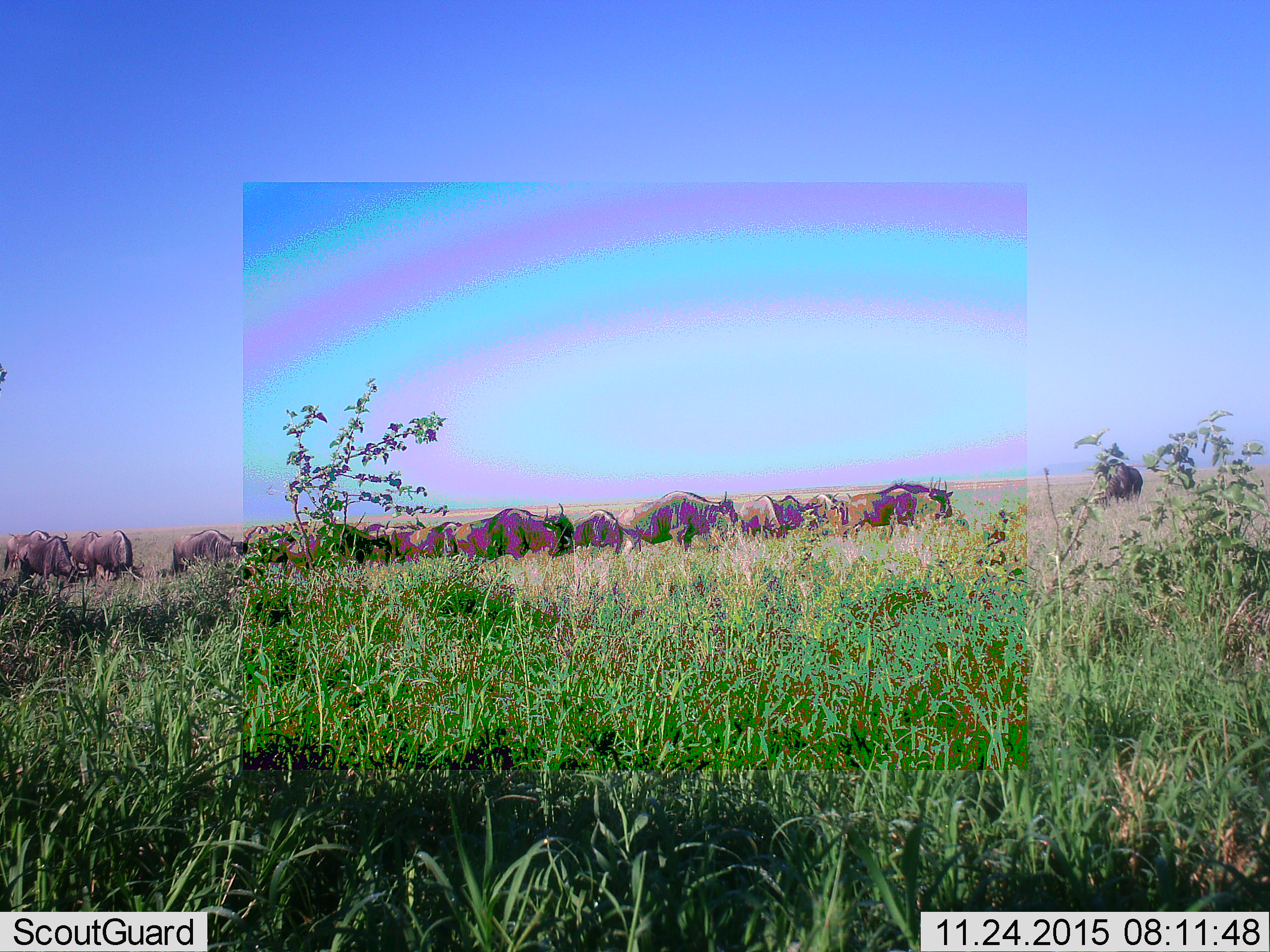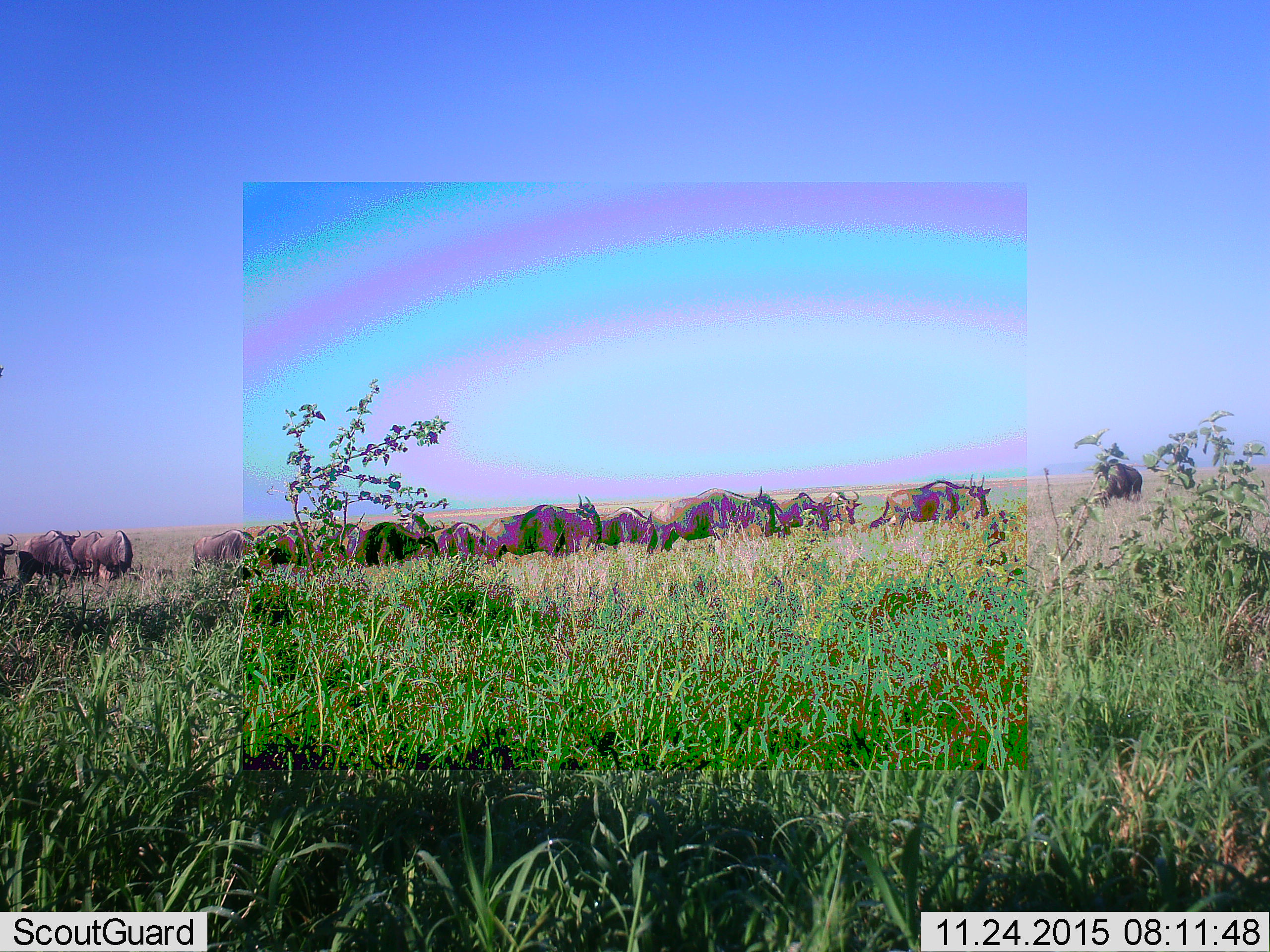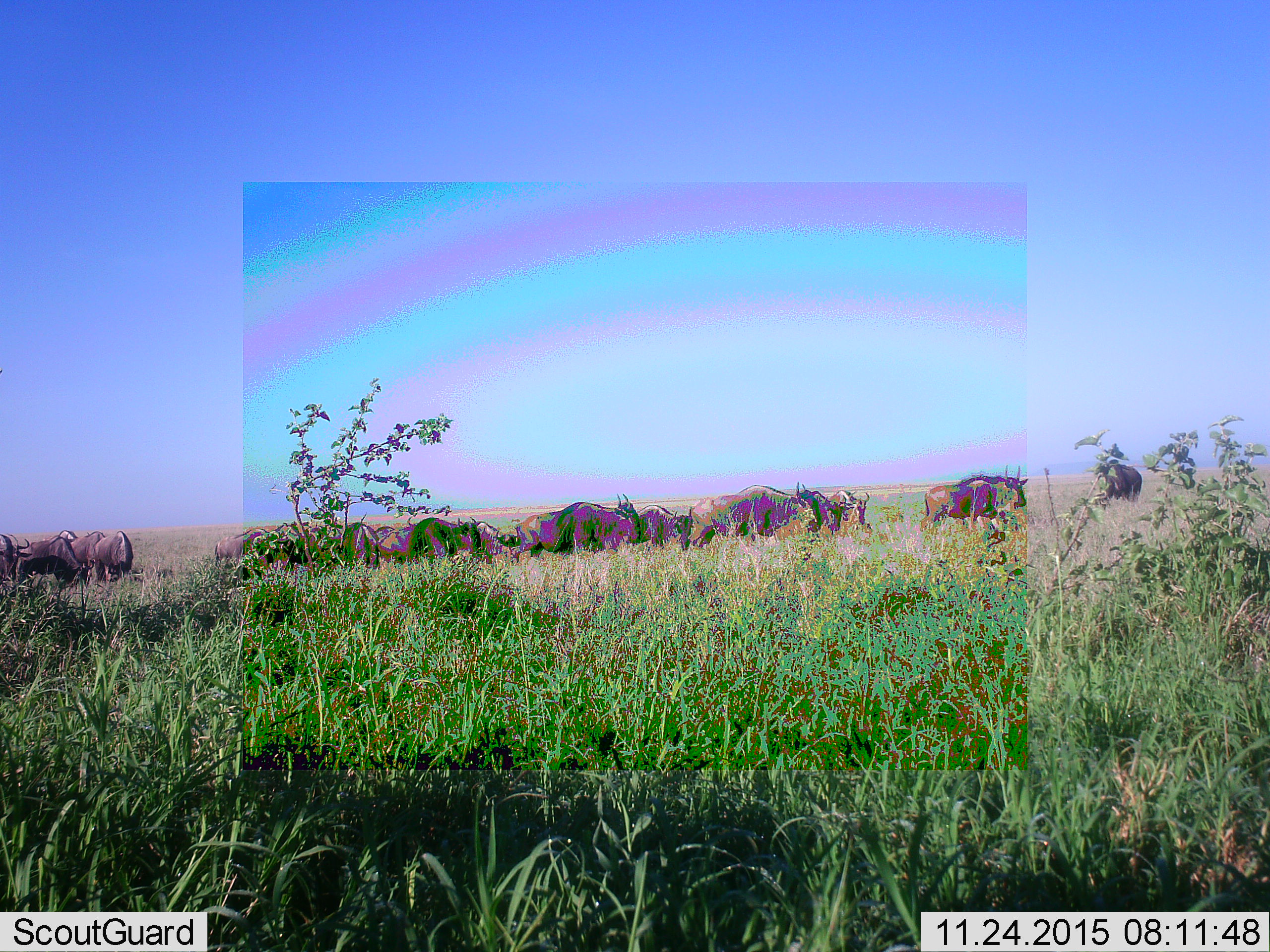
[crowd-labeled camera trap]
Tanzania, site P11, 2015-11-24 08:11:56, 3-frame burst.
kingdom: Animalia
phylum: Chordata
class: Mammalia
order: Artiodactyla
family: Bovidae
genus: Connochaetes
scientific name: Connochaetes taurinus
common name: blue wildebeest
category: wildebeest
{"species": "wildebeest (blue wildebeest) (Connochaetes taurinus)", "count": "11-50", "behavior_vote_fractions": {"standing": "50%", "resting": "0%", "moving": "83%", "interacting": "17%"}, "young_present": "0%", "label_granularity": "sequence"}